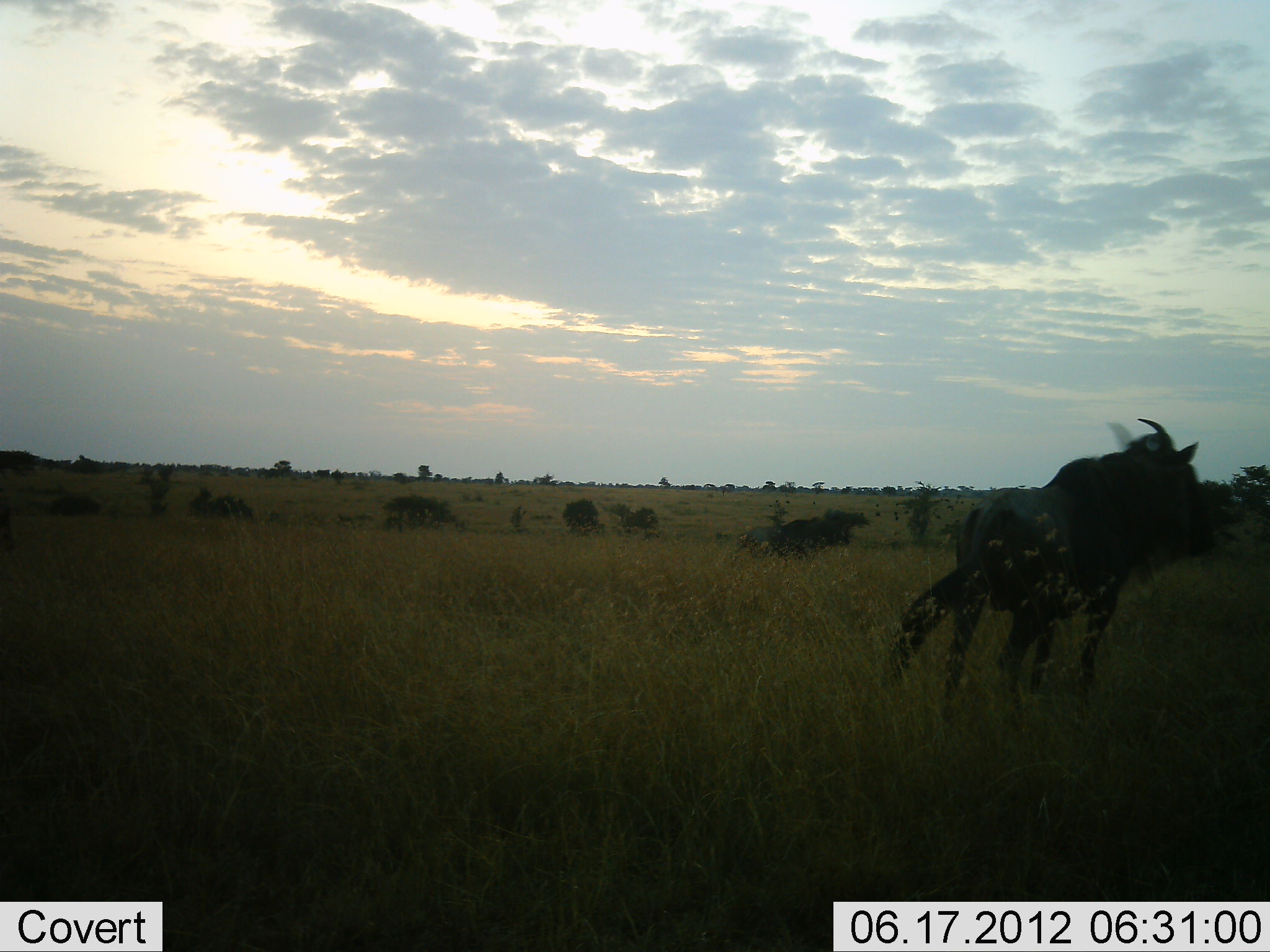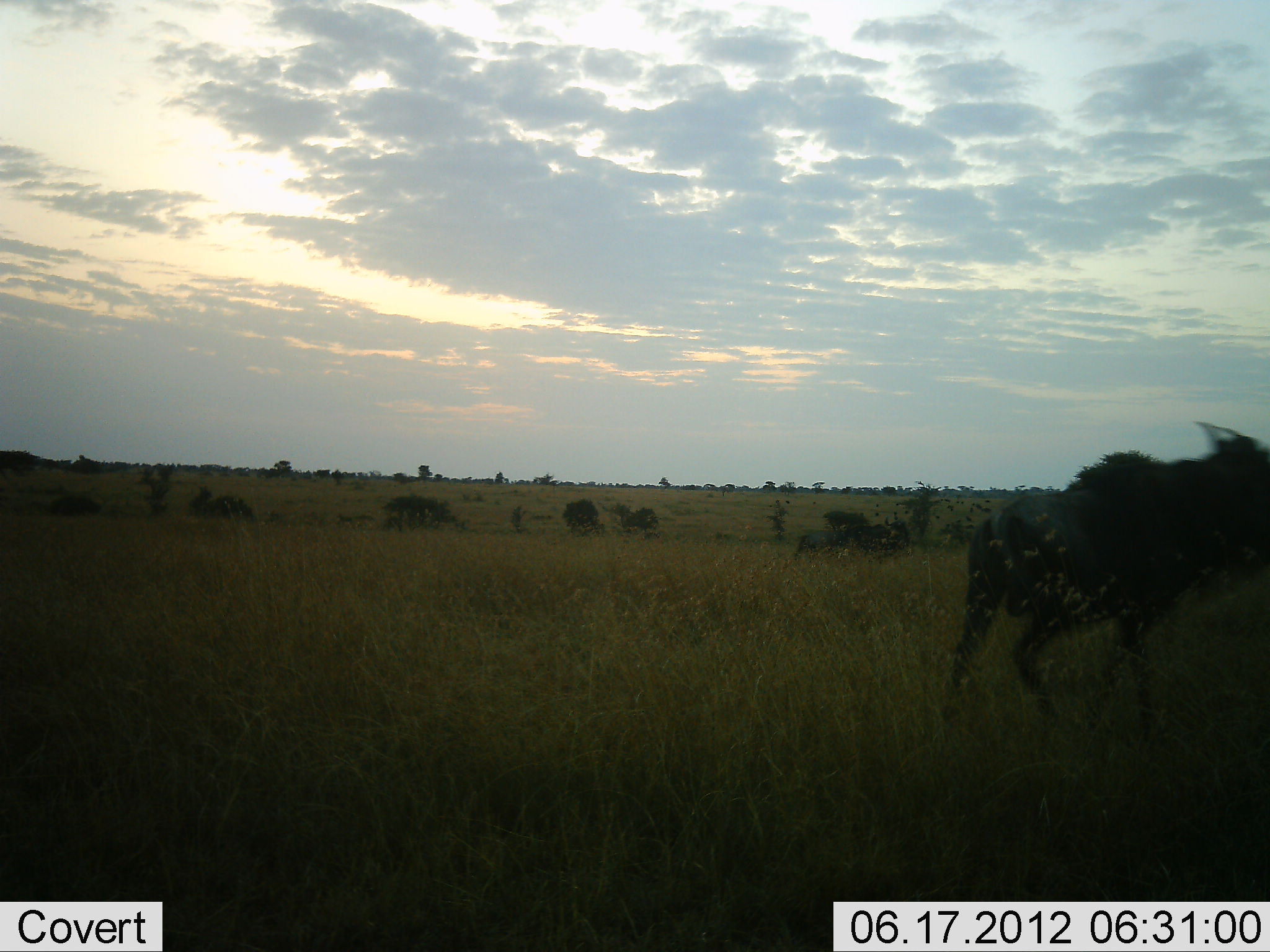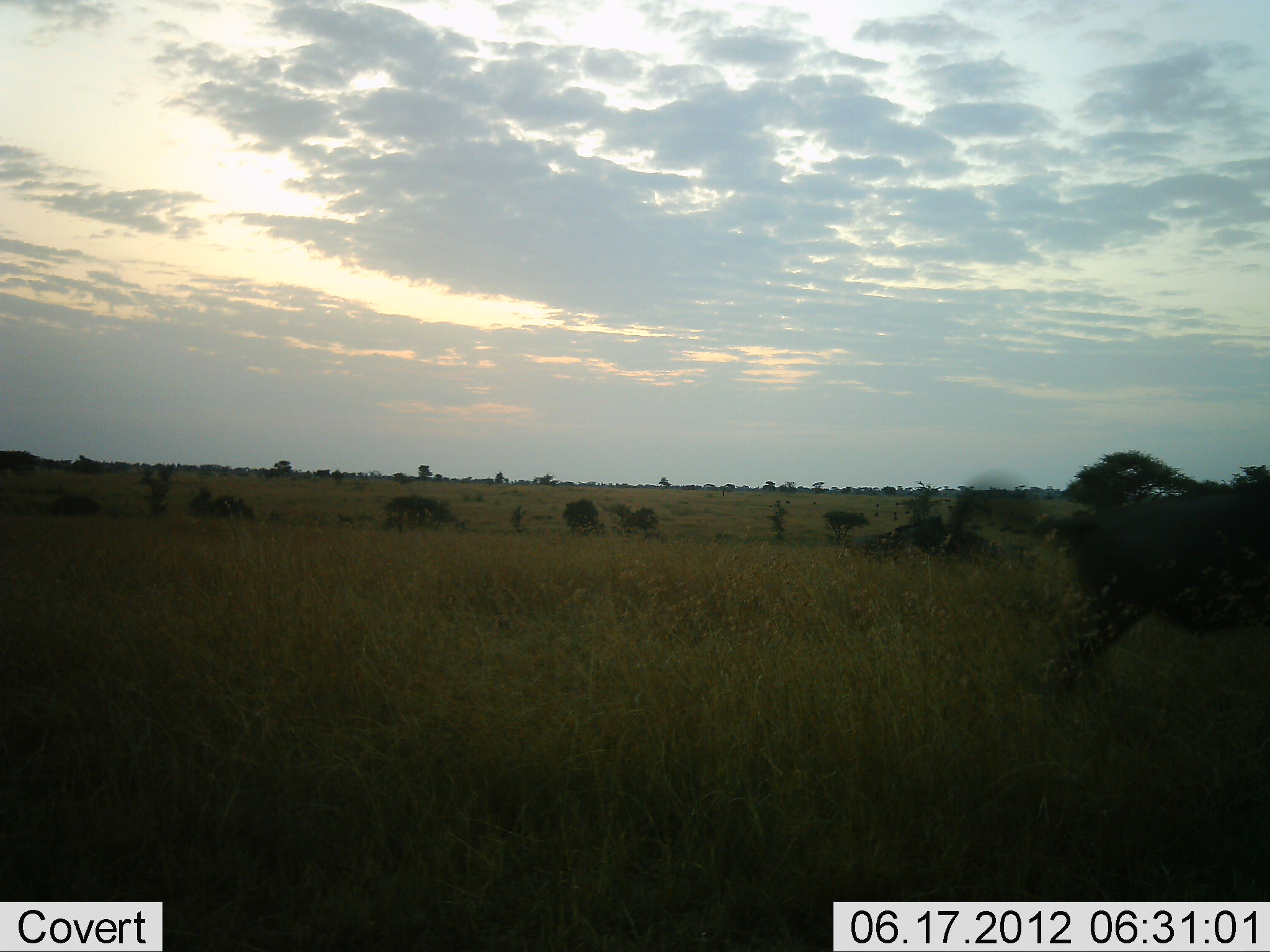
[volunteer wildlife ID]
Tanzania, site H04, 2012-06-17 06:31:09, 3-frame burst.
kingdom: Animalia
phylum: Chordata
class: Mammalia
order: Artiodactyla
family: Bovidae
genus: Connochaetes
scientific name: Connochaetes taurinus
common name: blue wildebeest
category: wildebeest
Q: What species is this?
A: Wildebeest (blue wildebeest) (Connochaetes taurinus).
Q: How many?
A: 2.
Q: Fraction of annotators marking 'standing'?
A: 0%.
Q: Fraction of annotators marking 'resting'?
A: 0%.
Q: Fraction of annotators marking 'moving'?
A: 100%.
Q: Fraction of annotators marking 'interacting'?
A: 0%.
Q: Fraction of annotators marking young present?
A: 0%.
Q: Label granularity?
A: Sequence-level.